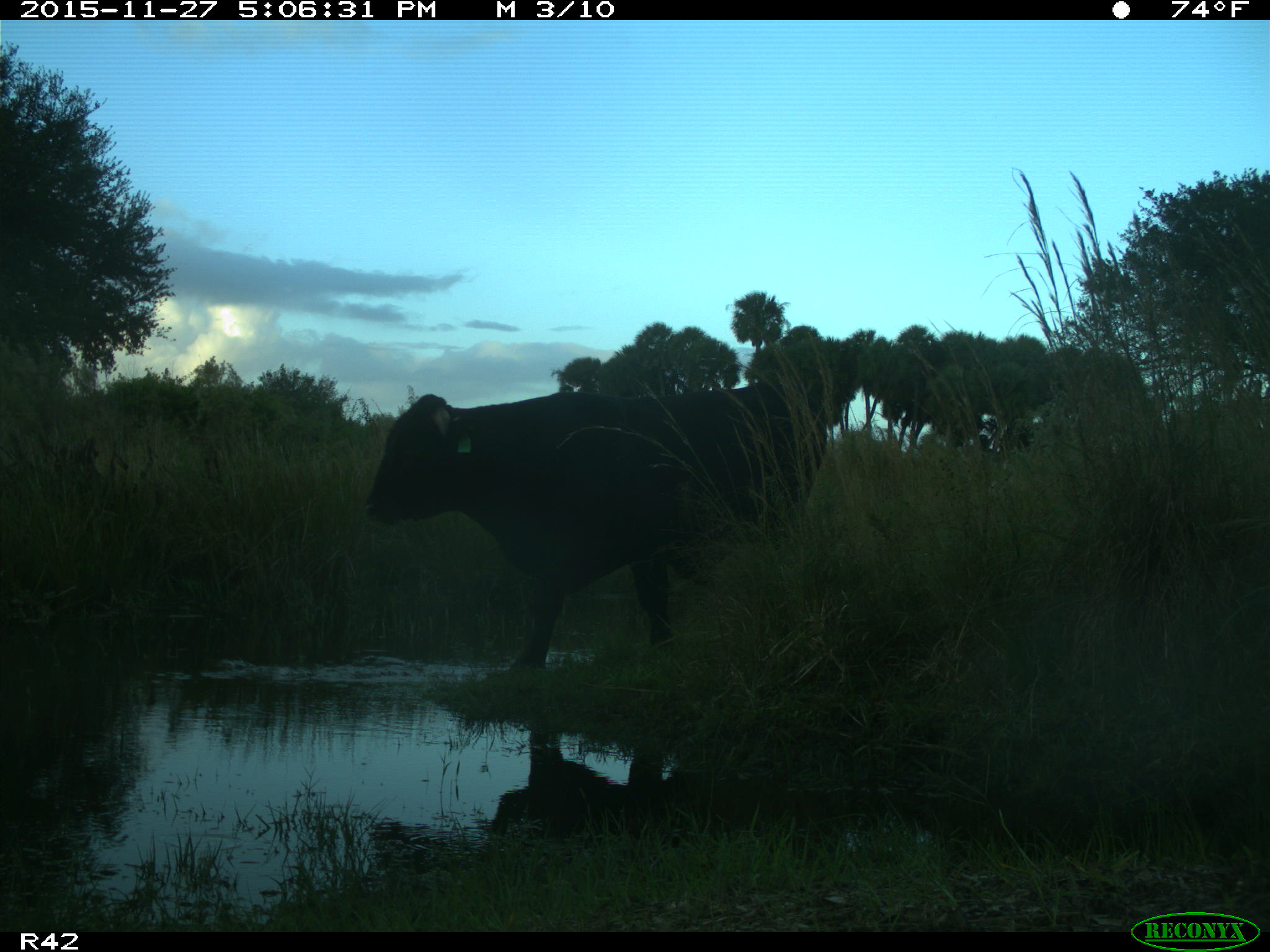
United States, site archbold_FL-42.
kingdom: Animalia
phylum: Chordata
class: Mammalia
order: Artiodactyla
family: Bovidae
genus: Bos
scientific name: Bos taurus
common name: domestic cow